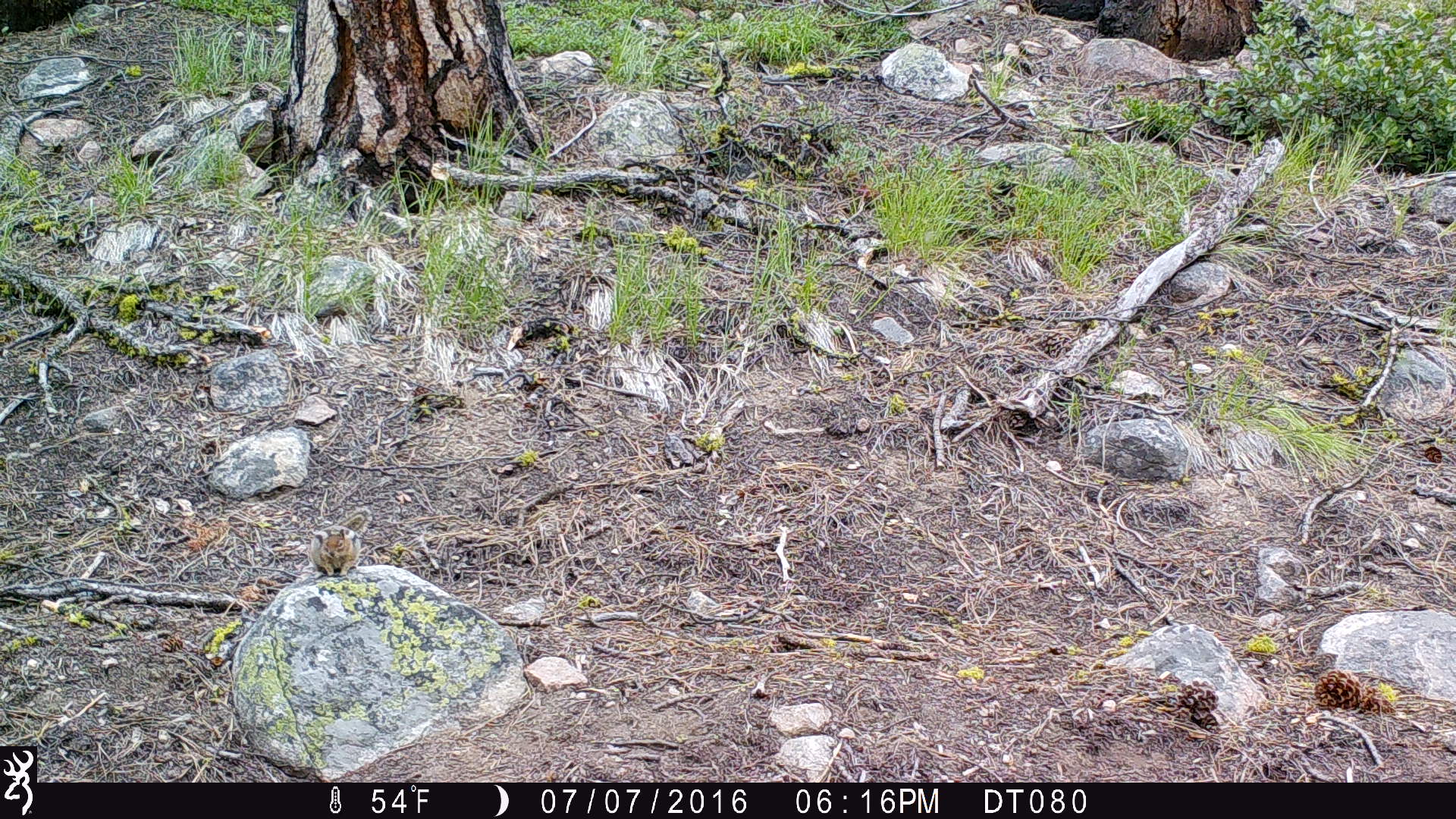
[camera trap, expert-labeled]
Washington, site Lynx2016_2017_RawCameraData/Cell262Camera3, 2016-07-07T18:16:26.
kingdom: Animalia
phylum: Chordata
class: Mammalia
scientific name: Mammalia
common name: small mammal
Small mammal (Mammalia). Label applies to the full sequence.